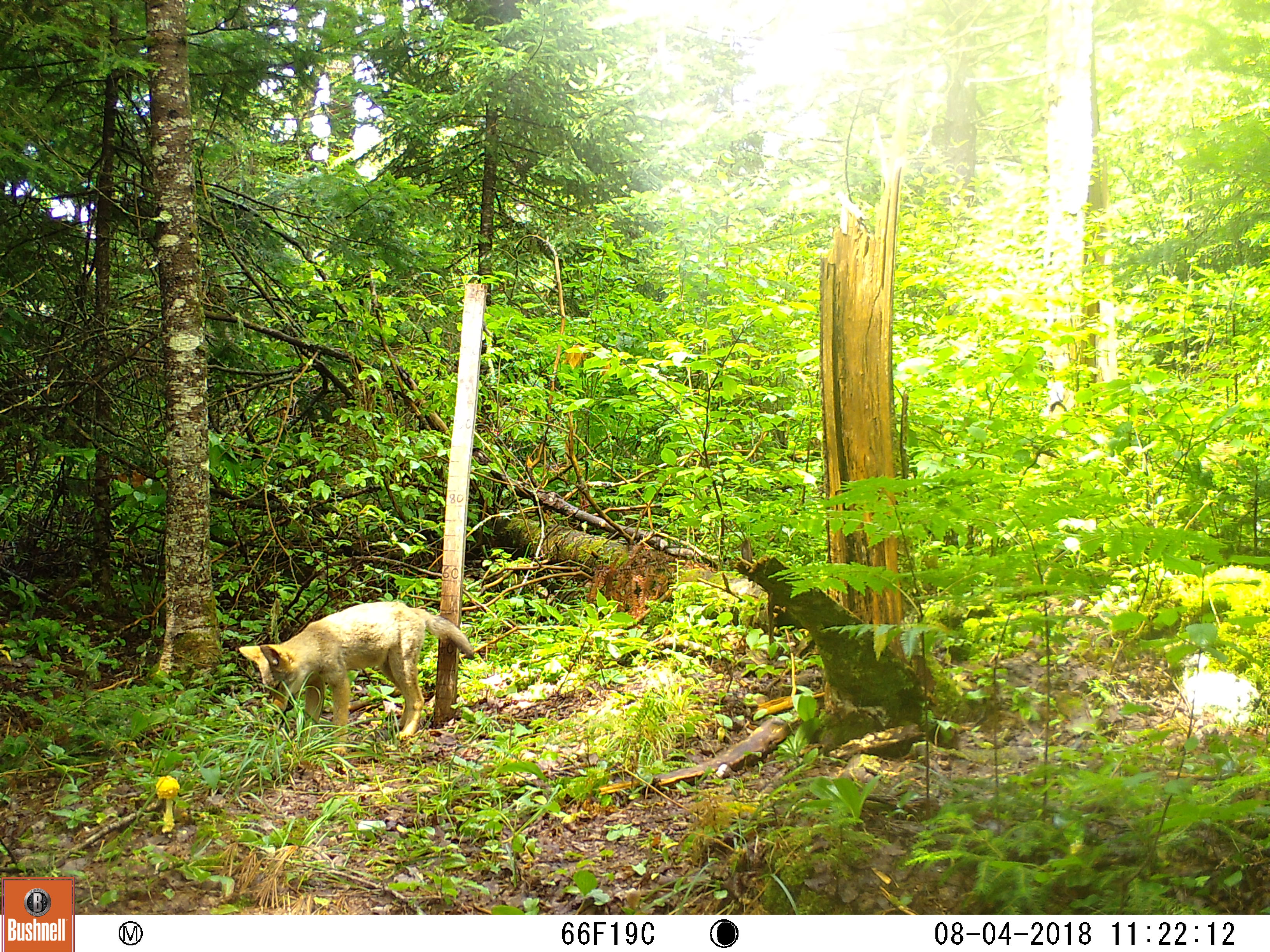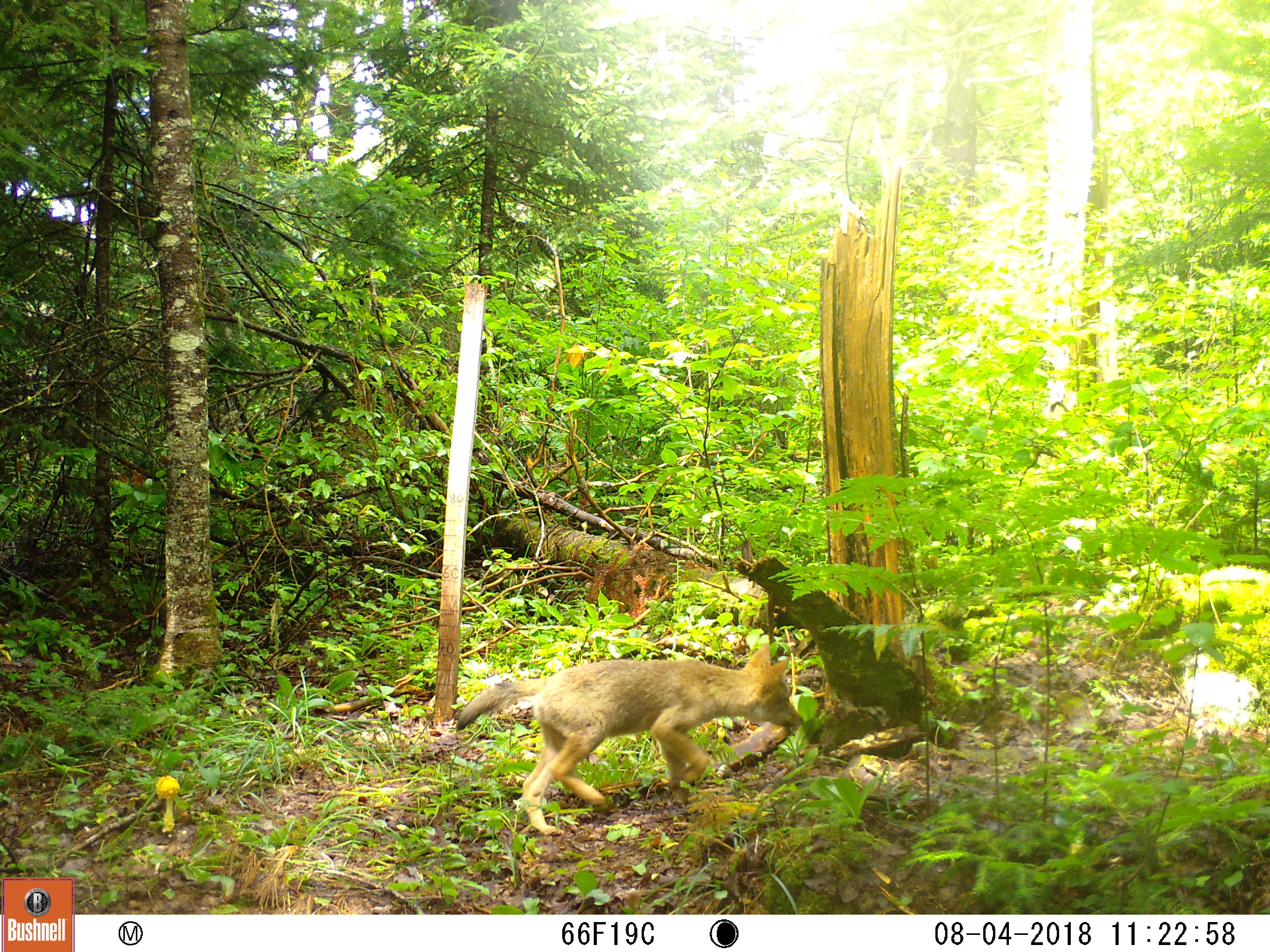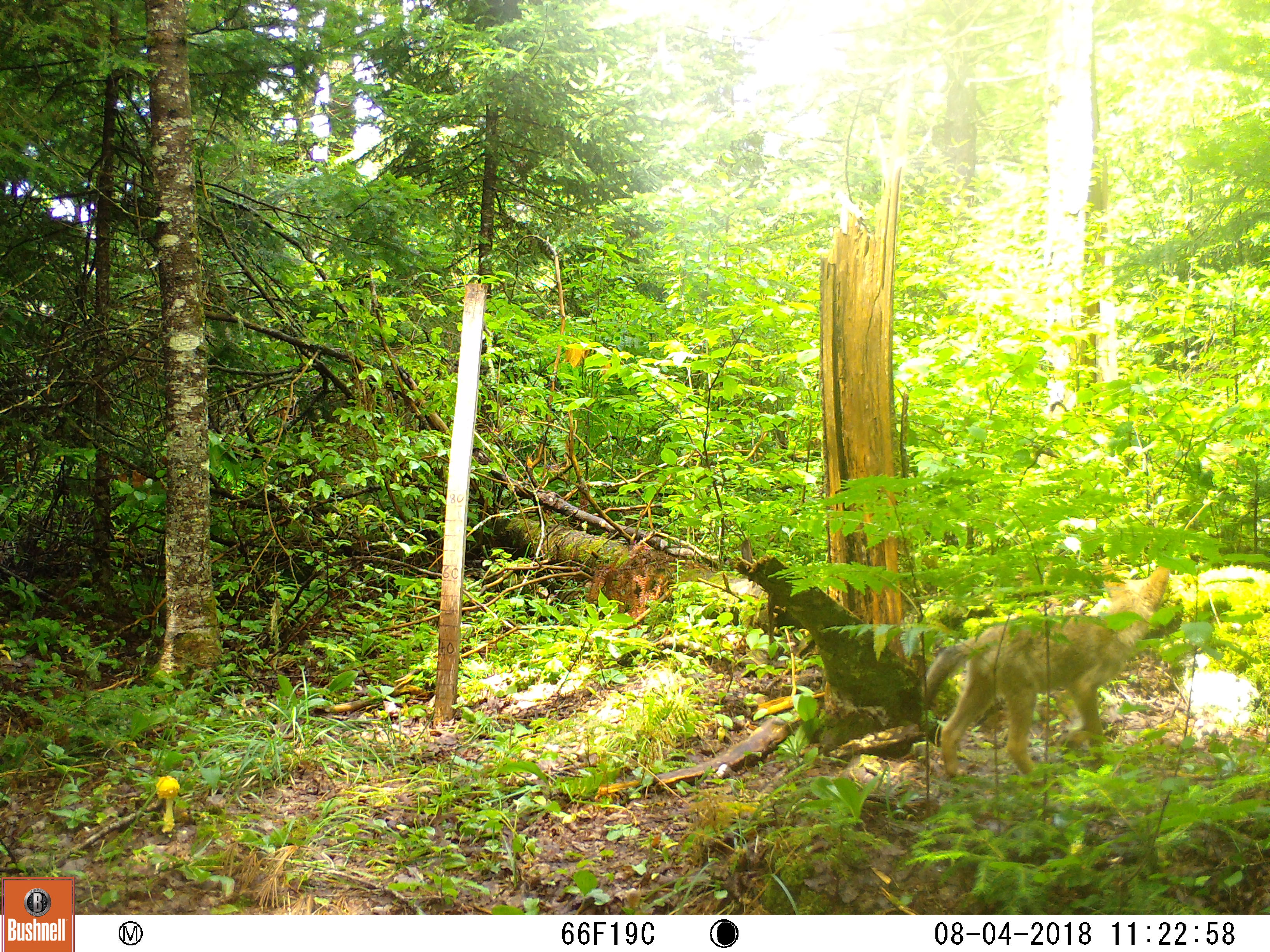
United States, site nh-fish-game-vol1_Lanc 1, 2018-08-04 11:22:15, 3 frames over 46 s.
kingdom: Animalia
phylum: Chordata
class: Mammalia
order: Carnivora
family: Canidae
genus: Canis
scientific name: Canis latrans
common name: coyote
Coyote (Canis latrans).